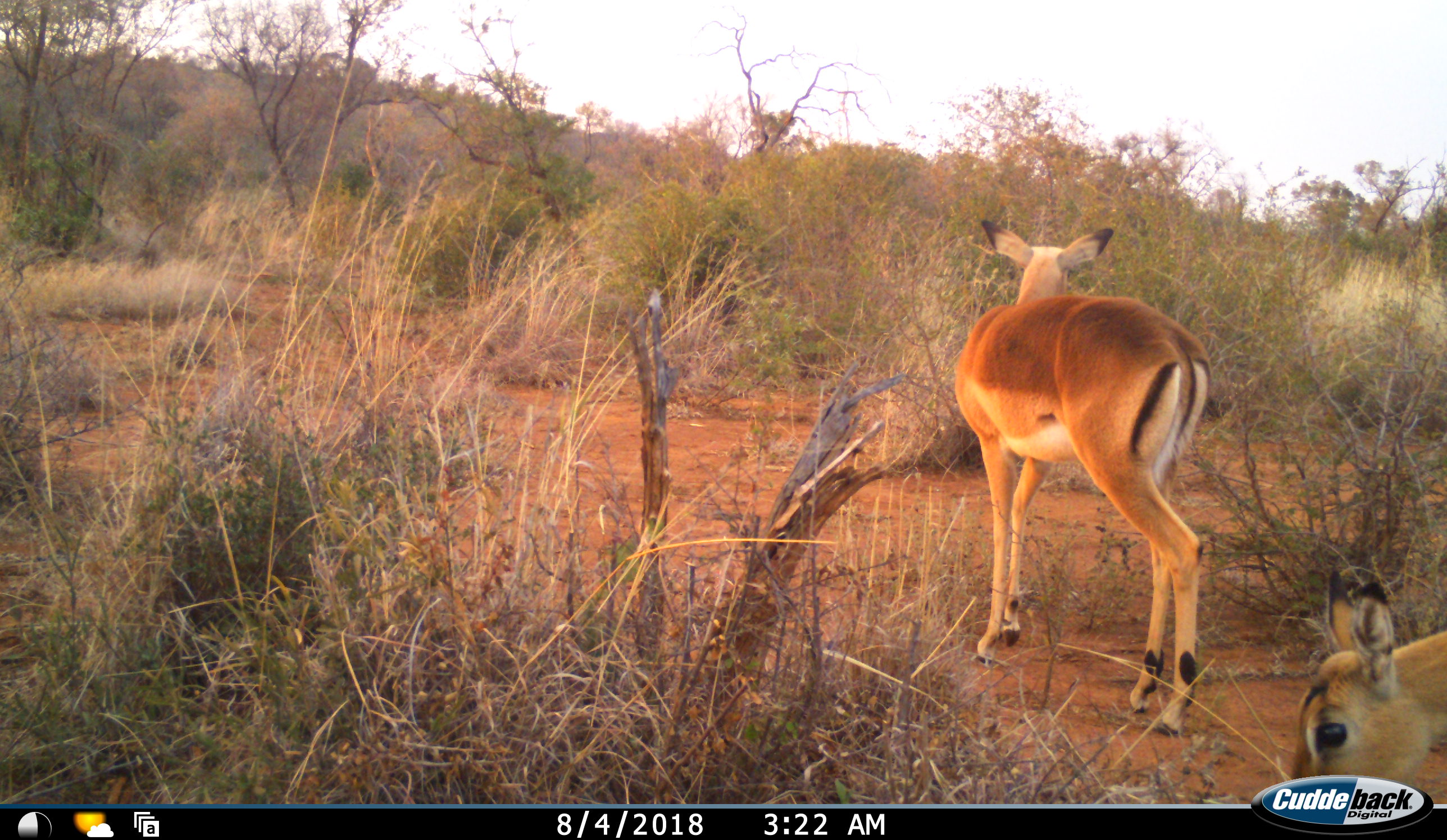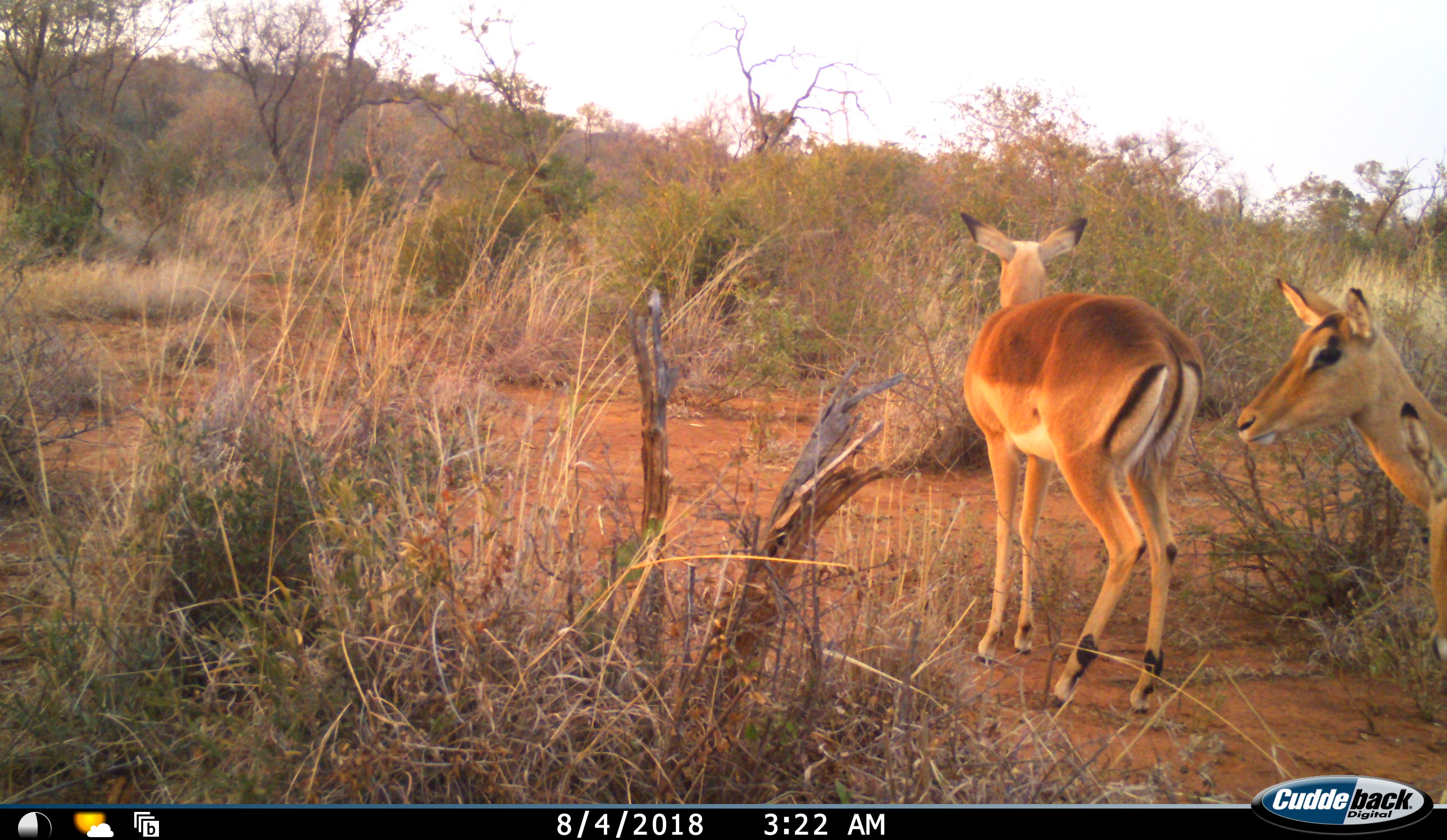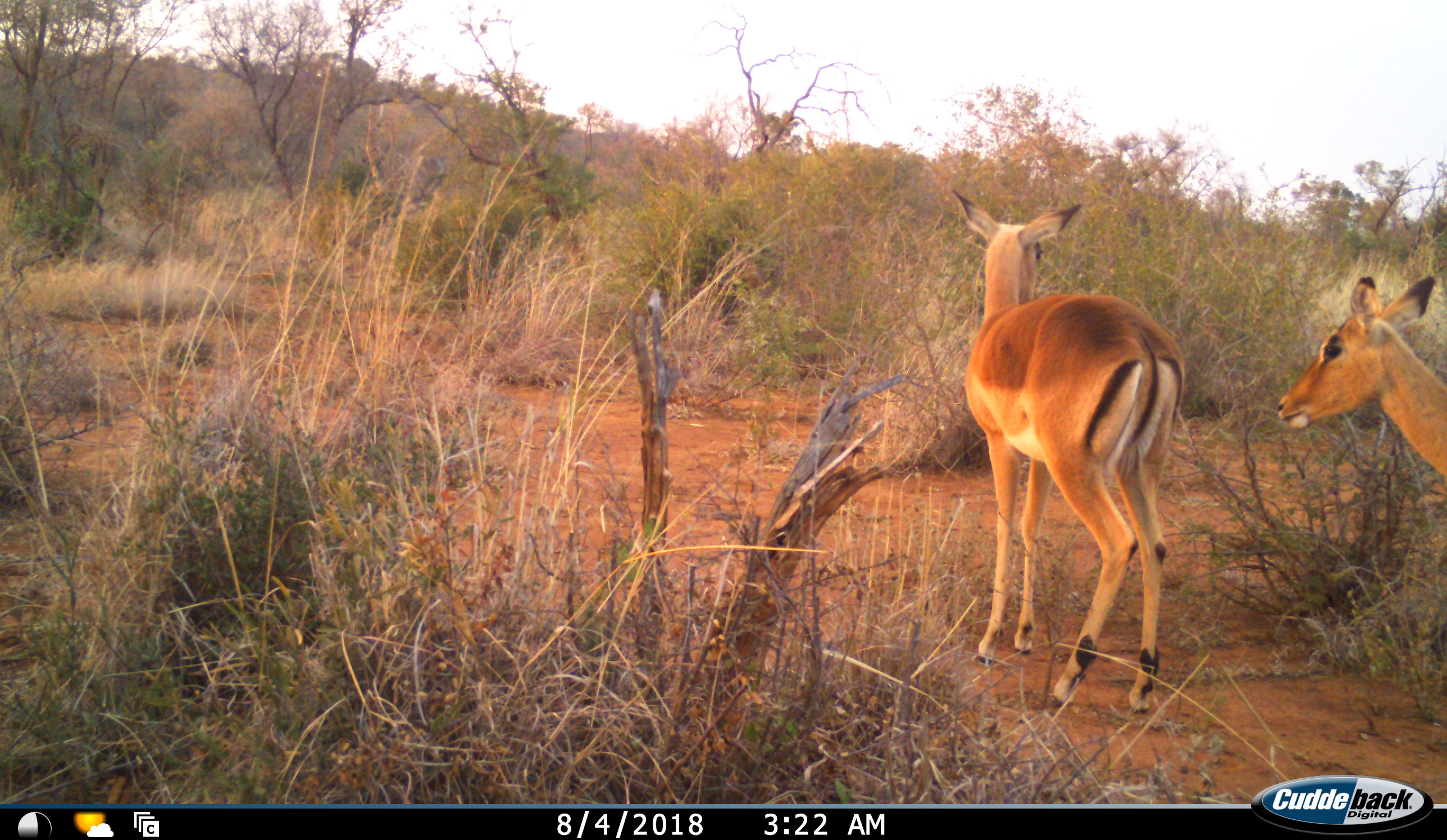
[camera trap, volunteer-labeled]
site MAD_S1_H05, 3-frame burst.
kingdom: Animalia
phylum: Chordata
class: Mammalia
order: Artiodactyla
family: Bovidae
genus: Aepyceros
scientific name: Aepyceros melampus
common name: impala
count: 2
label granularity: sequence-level